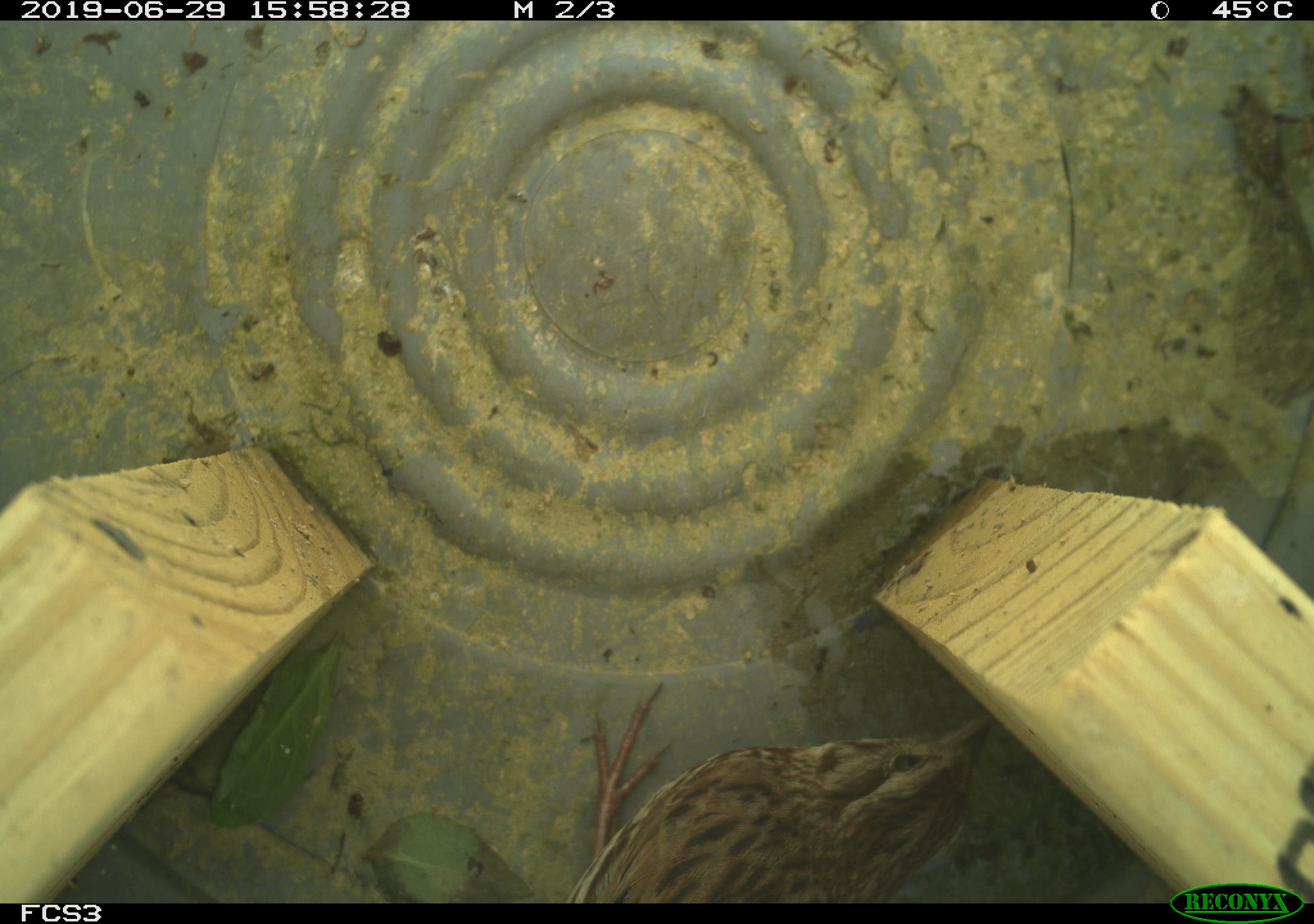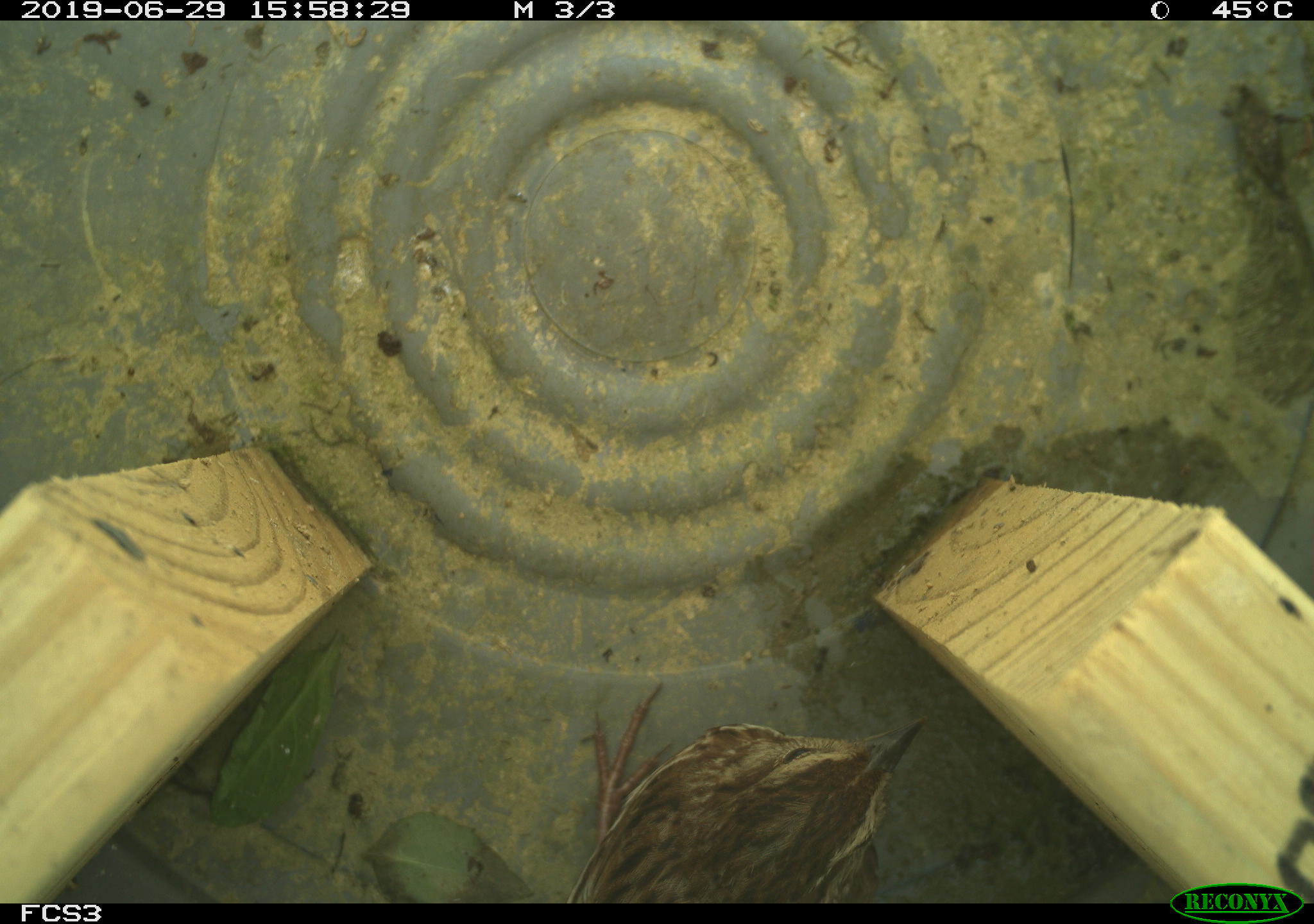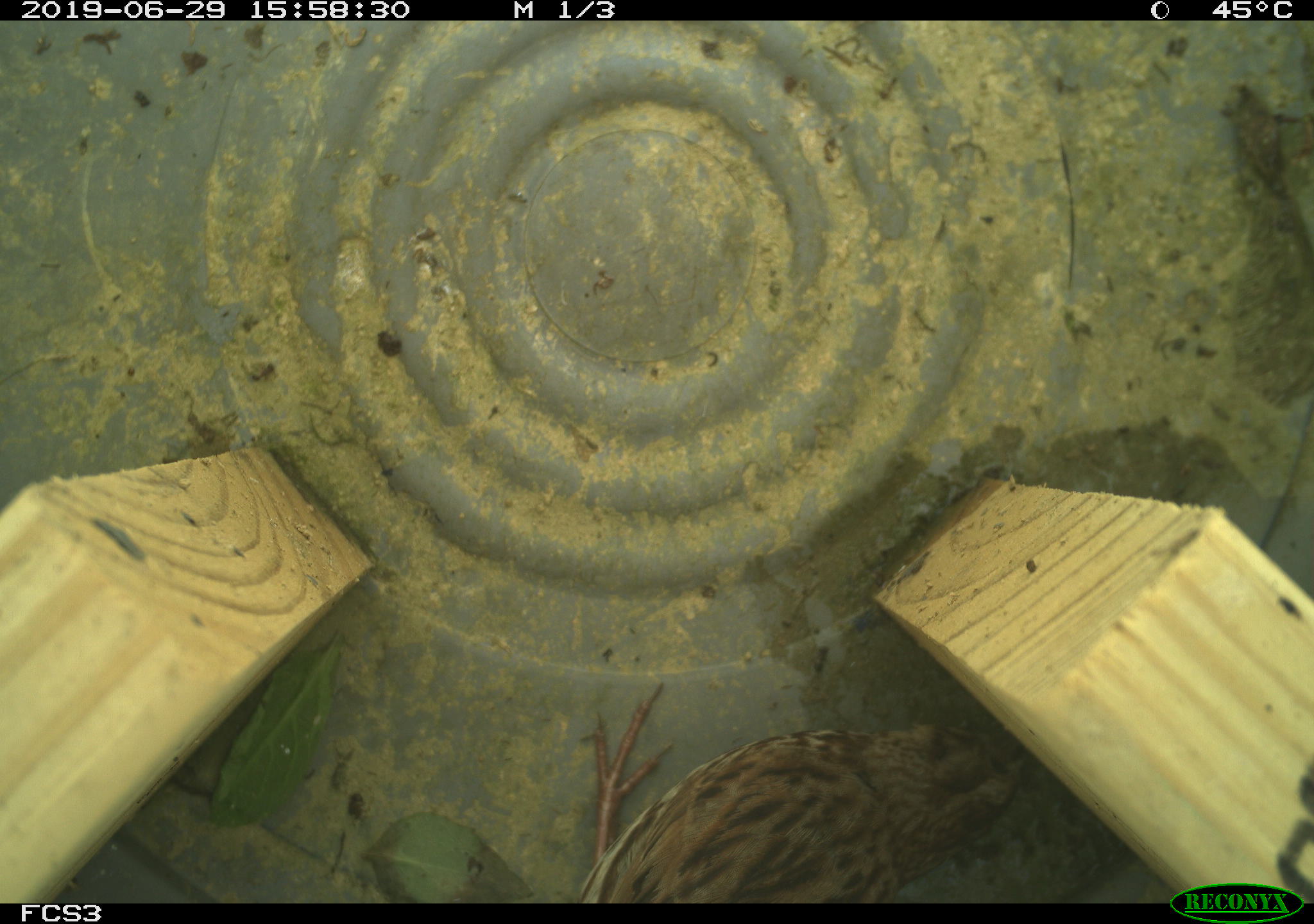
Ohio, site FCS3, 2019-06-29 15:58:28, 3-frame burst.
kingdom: Animalia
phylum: Chordata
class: Aves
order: Passeriformes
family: Passerellidae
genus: Melospiza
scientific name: Melospiza melodia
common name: song sparrow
Song sparrow (Melospiza melodia).